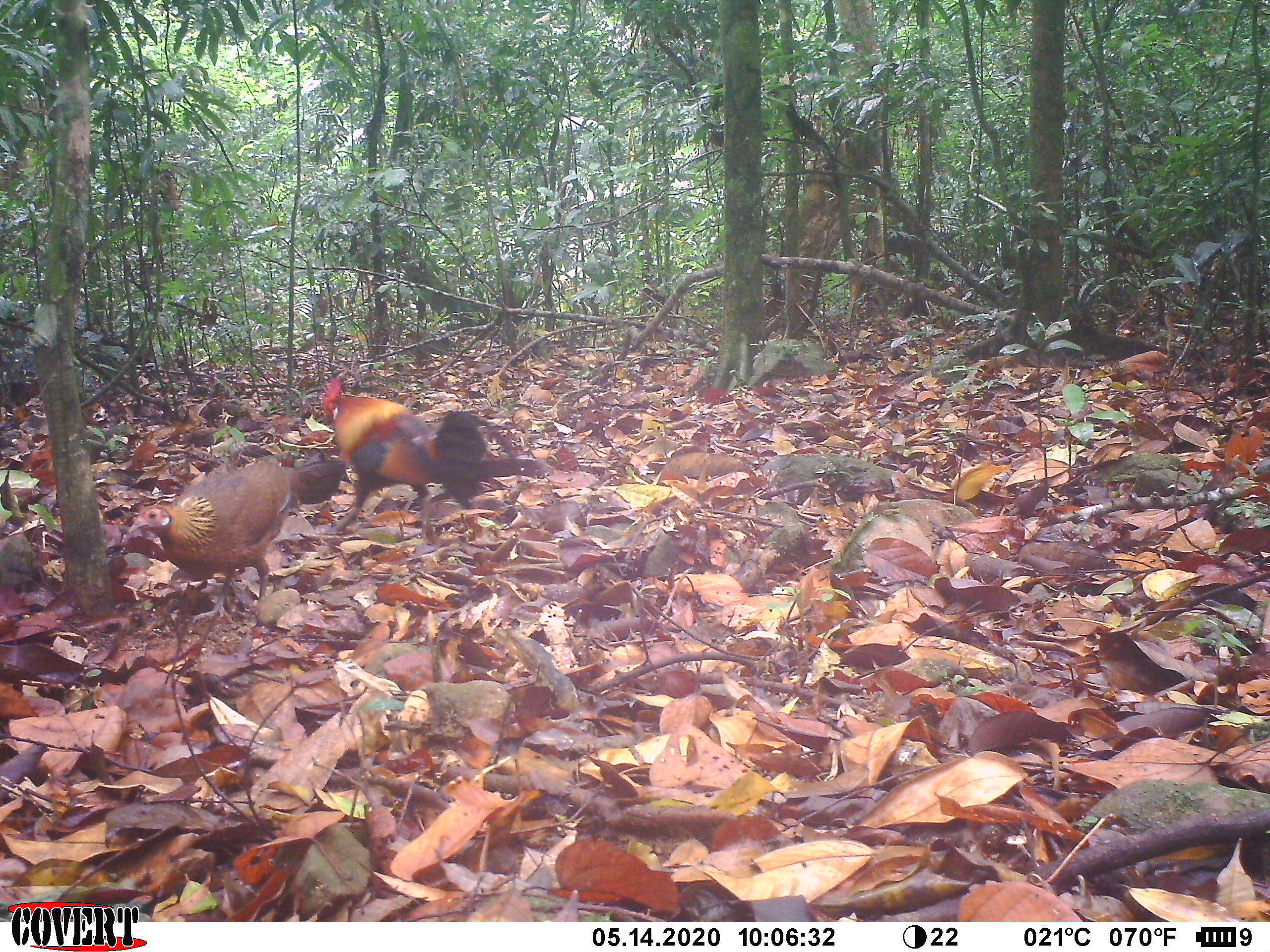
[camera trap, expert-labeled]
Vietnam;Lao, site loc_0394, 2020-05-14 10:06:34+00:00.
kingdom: Animalia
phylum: Chordata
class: Aves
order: Galliformes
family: Phasianidae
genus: Gallus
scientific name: Gallus gallus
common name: red junglefowl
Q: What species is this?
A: Red junglefowl (Gallus gallus).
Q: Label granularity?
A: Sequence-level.